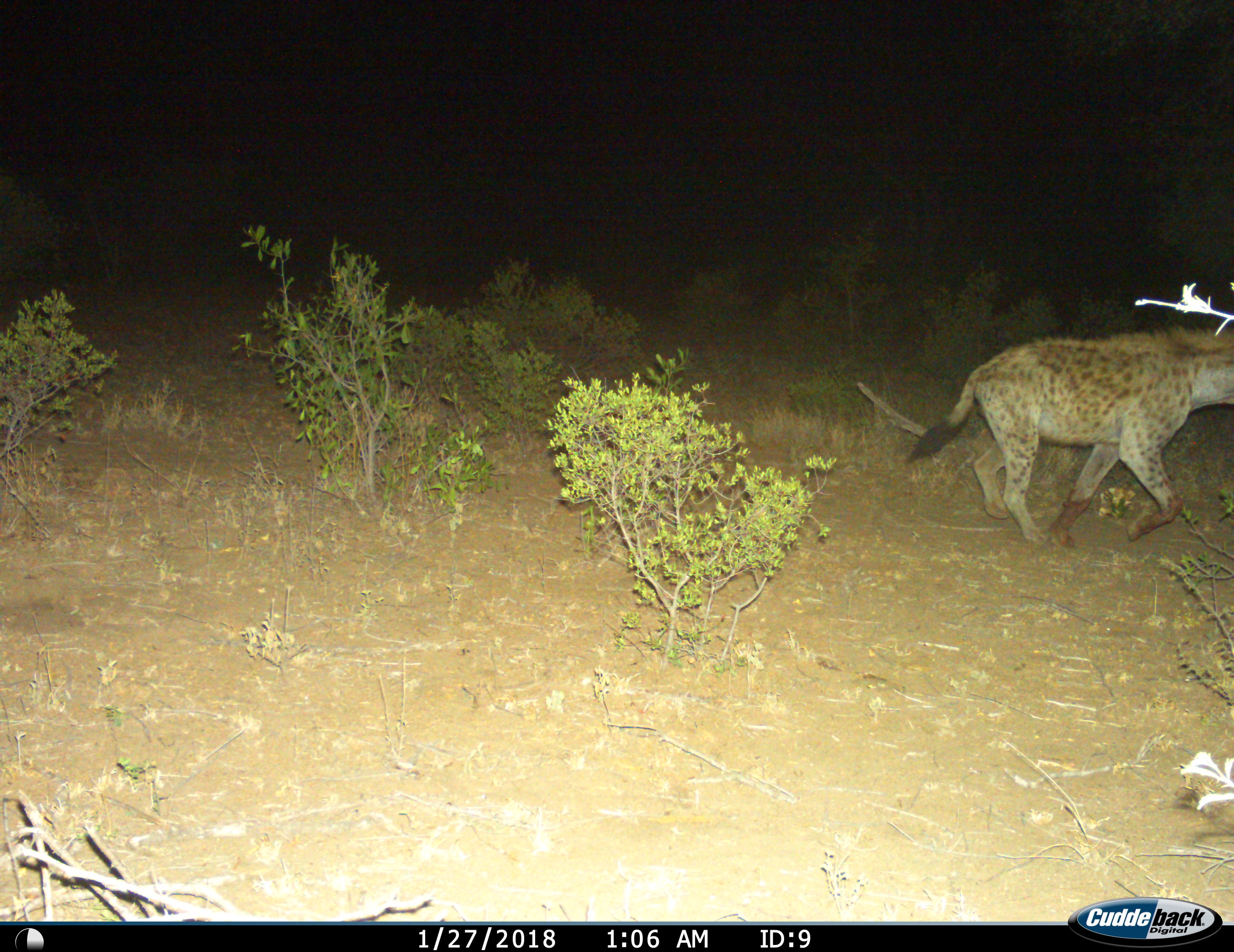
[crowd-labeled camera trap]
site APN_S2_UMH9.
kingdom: Animalia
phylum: Chordata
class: Mammalia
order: Carnivora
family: Hyaenidae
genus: Crocuta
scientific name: Crocuta crocuta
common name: spotted hyena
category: hyenaspotted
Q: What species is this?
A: Hyenaspotted (spotted hyena) (Crocuta crocuta).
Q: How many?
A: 1.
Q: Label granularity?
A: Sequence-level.